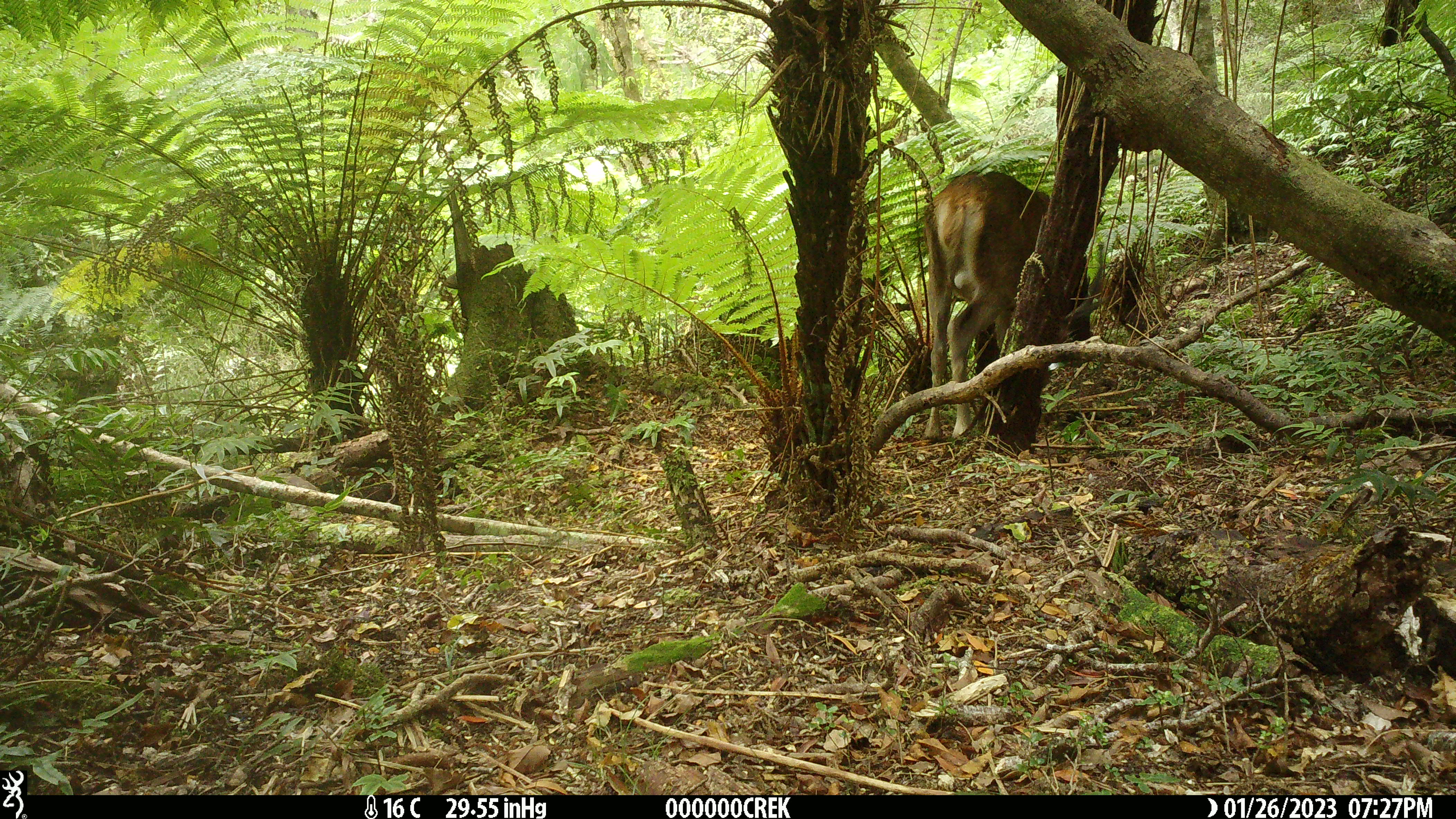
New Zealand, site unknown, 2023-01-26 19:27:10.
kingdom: Animalia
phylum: Chordata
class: Mammalia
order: Artiodactyla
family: Cervidae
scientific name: Cervidae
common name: deer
Deer (Cervidae).